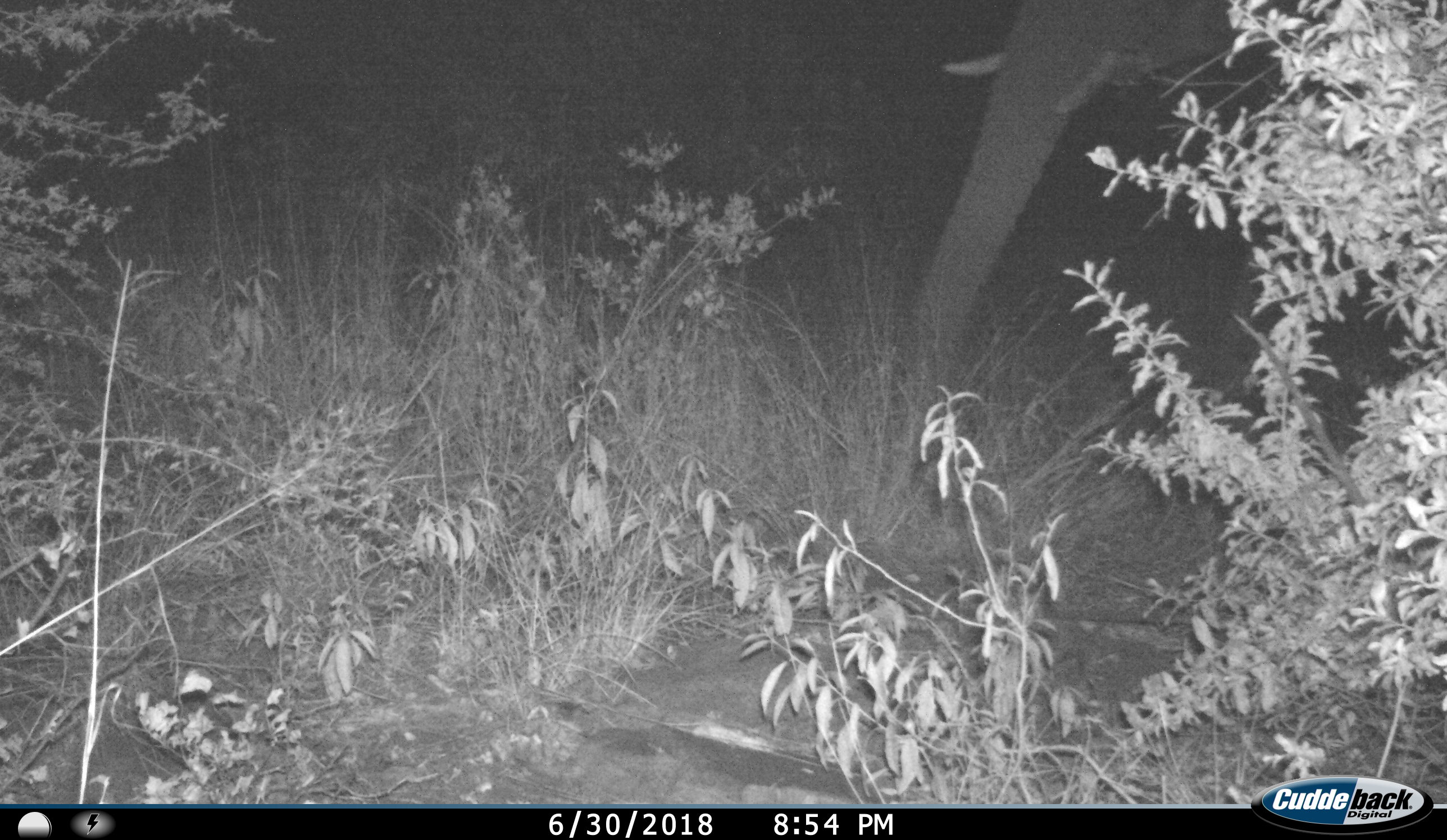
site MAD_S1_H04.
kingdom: Animalia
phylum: Chordata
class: Mammalia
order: Proboscidea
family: Elephantidae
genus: Loxodonta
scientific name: Loxodonta africana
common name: african bush elephant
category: elephant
Elephant (african bush elephant) (Loxodonta africana), count 1. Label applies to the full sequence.